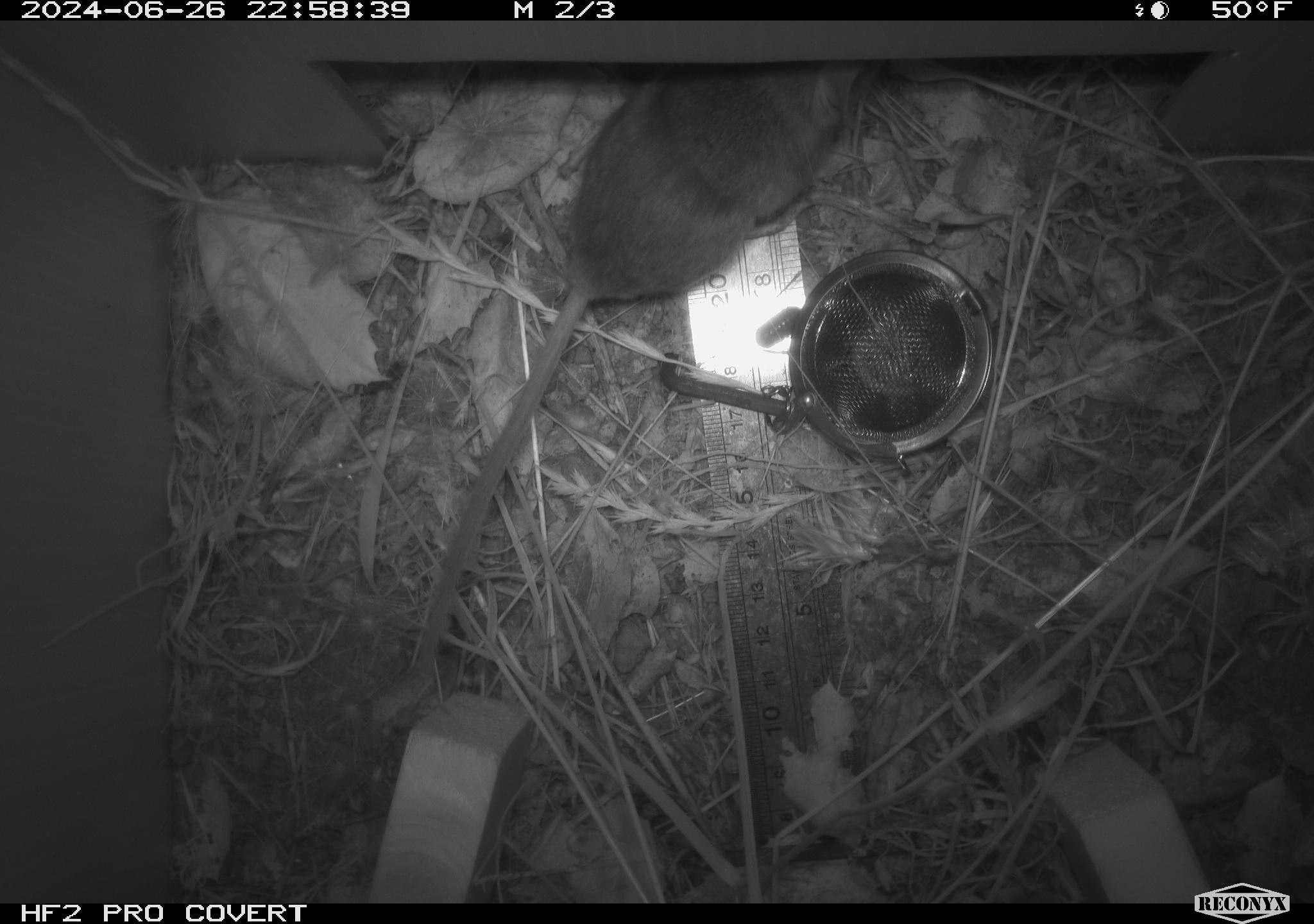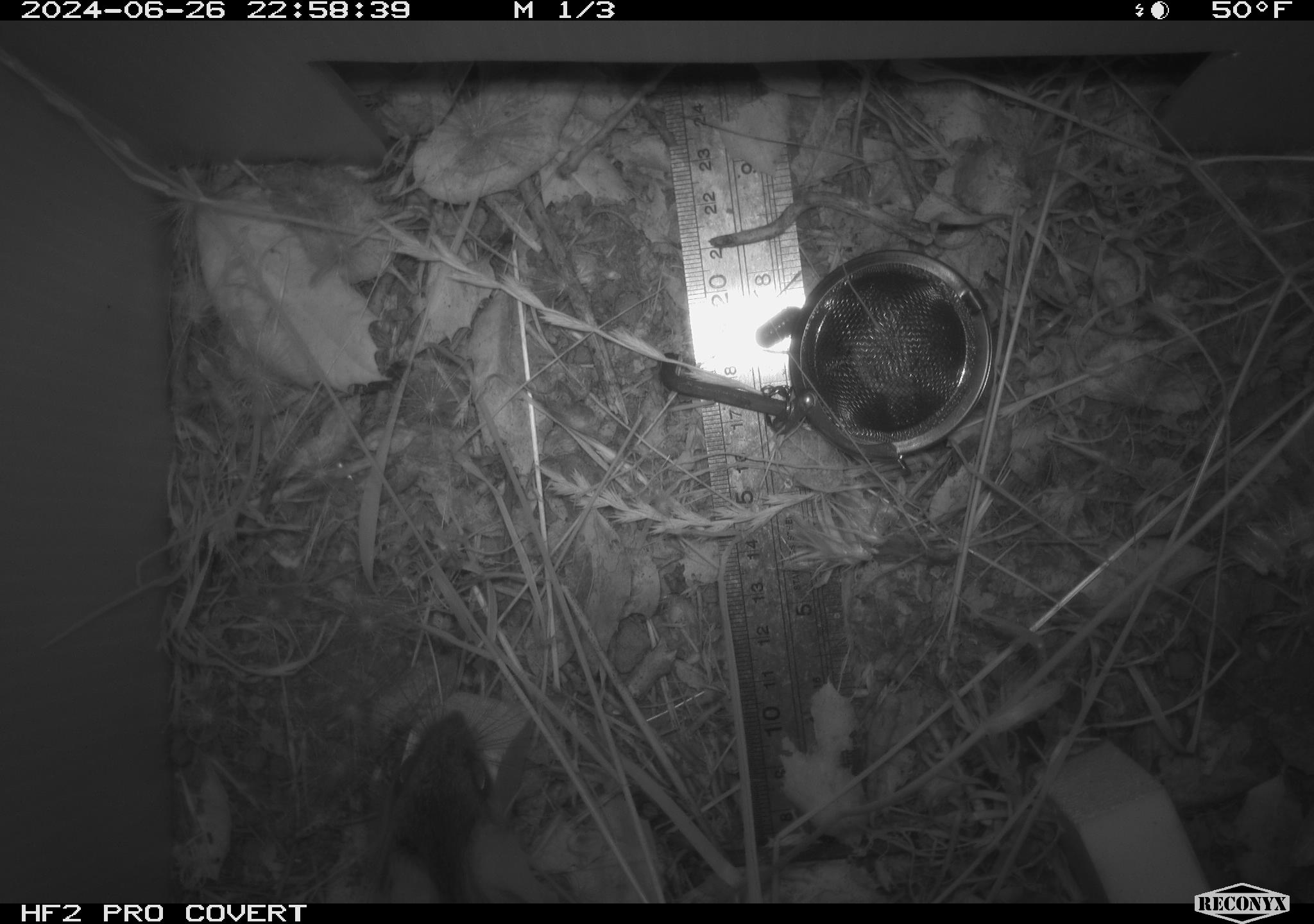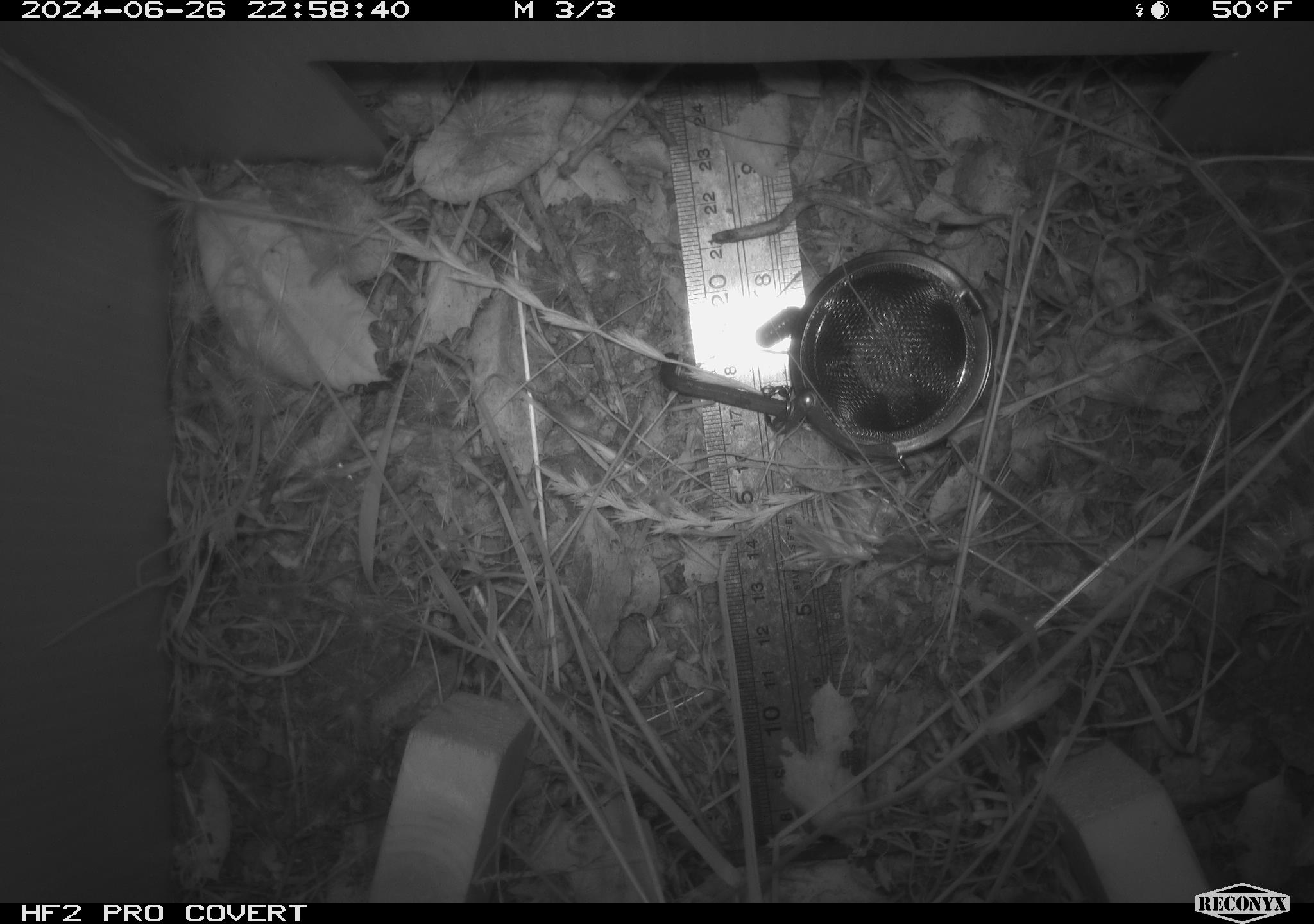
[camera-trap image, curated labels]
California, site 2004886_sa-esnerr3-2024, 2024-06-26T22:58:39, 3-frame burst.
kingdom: Animalia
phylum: Chordata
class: Mammalia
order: Rodentia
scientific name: Rodentia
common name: rodent